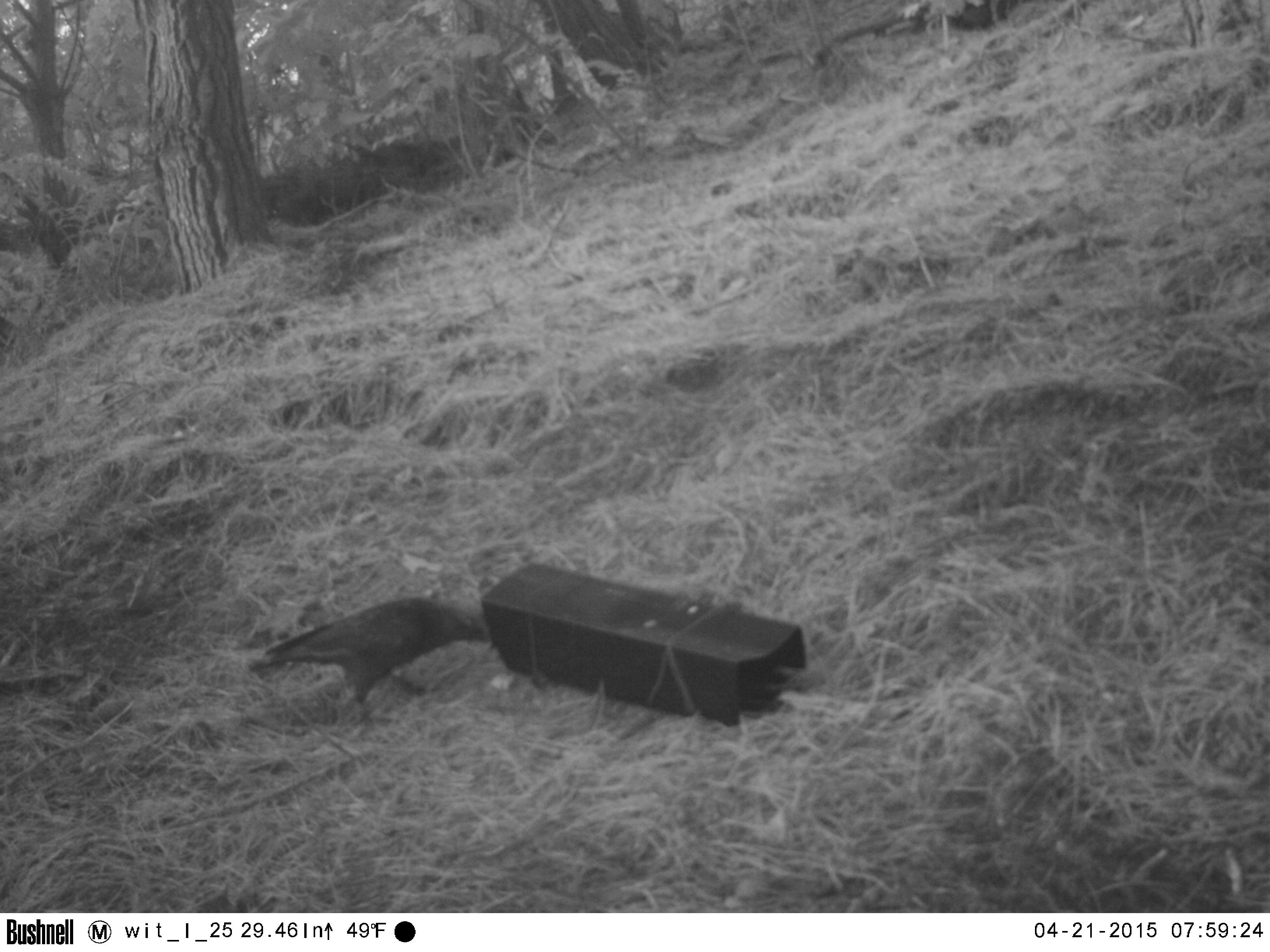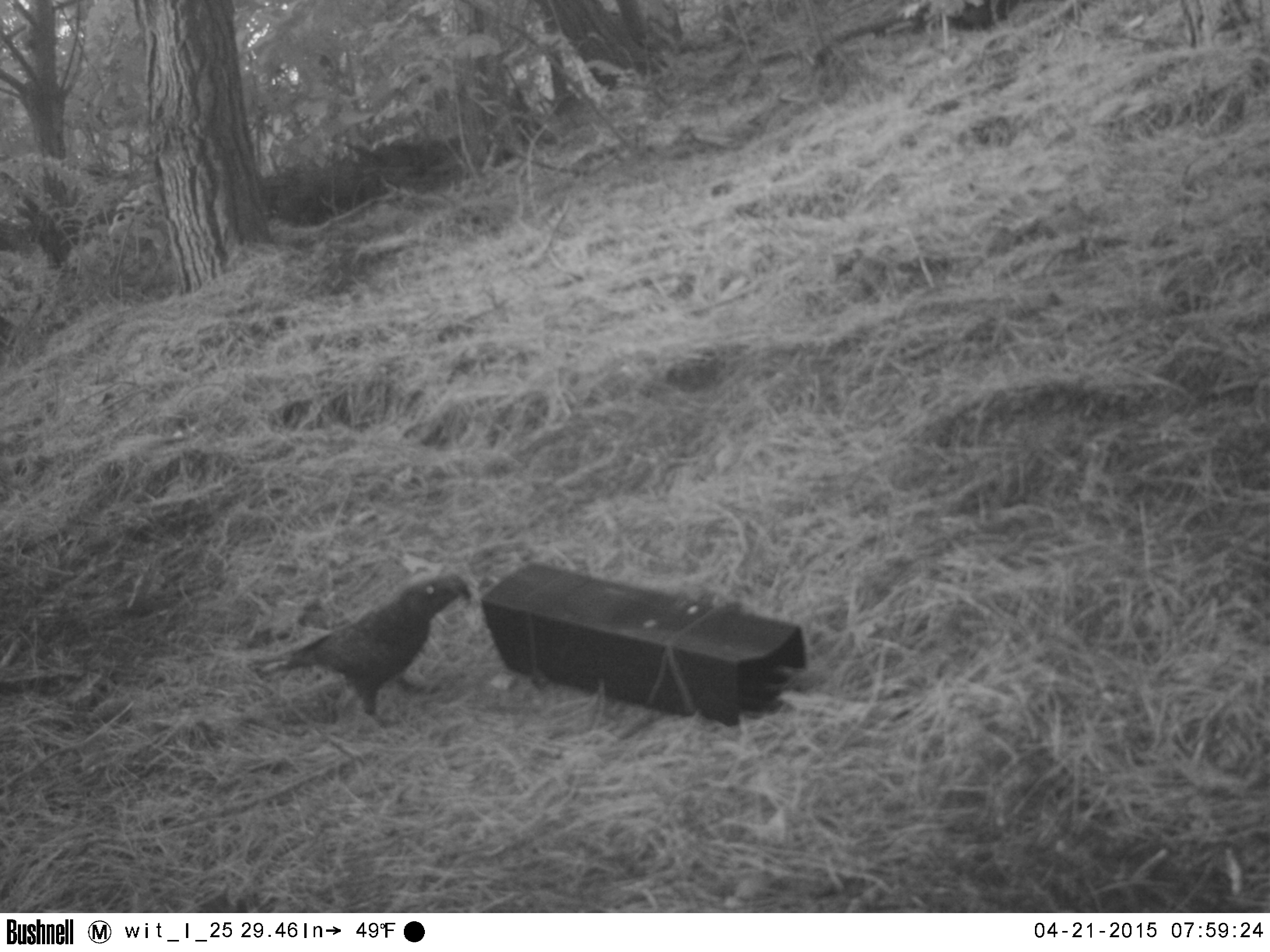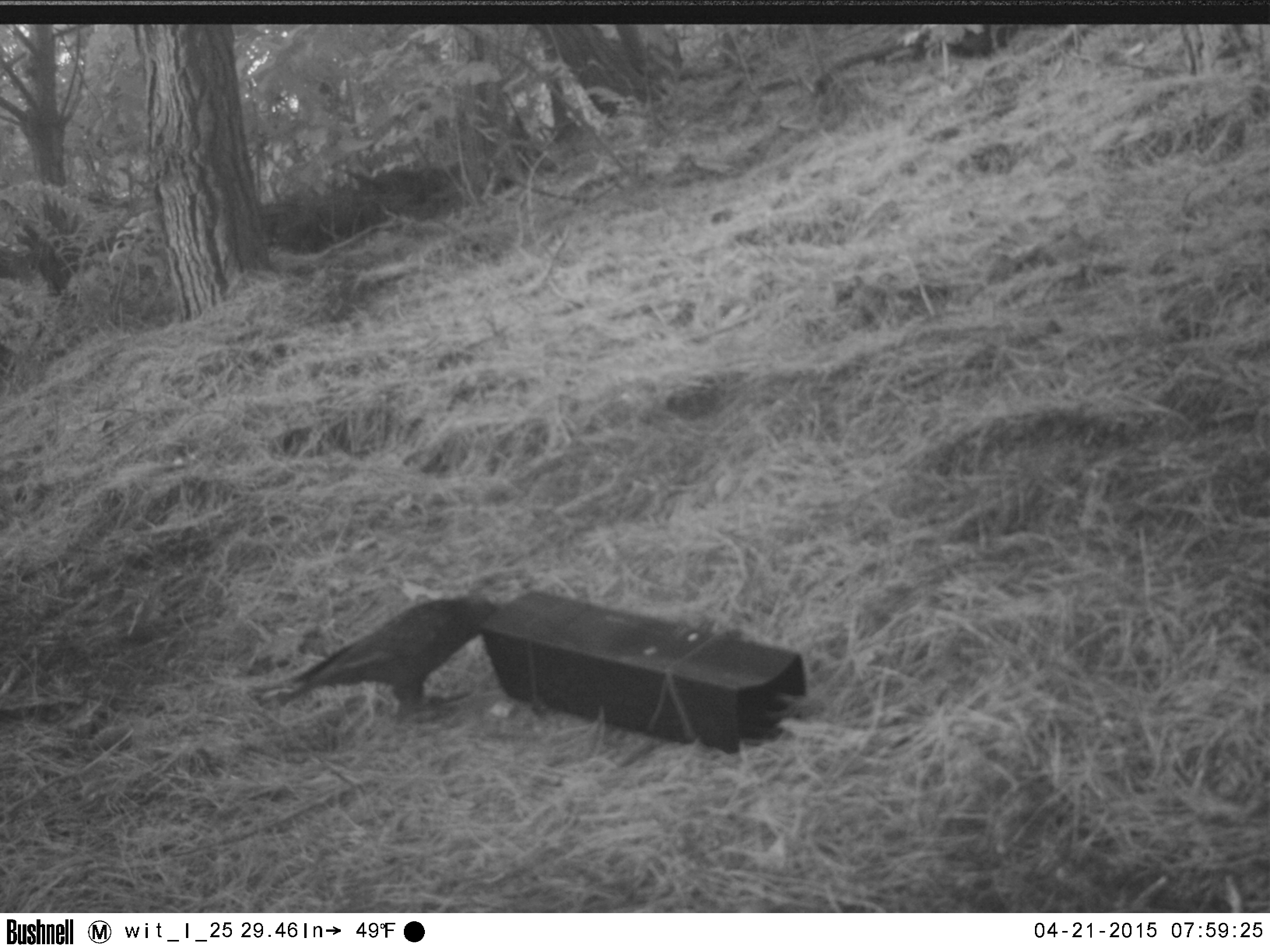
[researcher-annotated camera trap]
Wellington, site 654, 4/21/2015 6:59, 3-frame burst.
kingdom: Animalia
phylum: Chordata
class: Aves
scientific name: Aves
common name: bird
Bird (Aves).